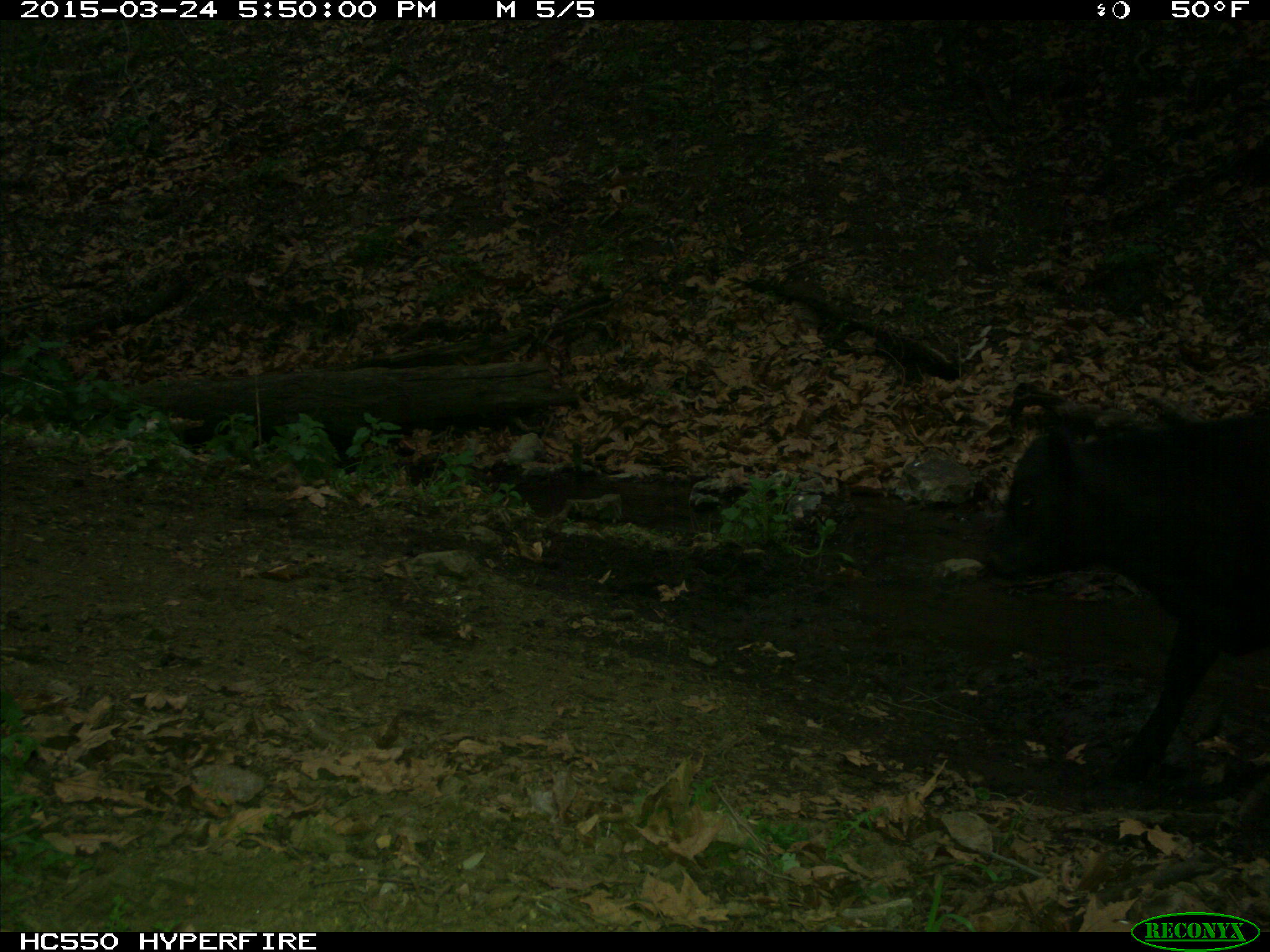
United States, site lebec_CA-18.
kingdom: Animalia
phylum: Chordata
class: Mammalia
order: Artiodactyla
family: Bovidae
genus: Bos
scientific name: Bos taurus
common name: domestic cow